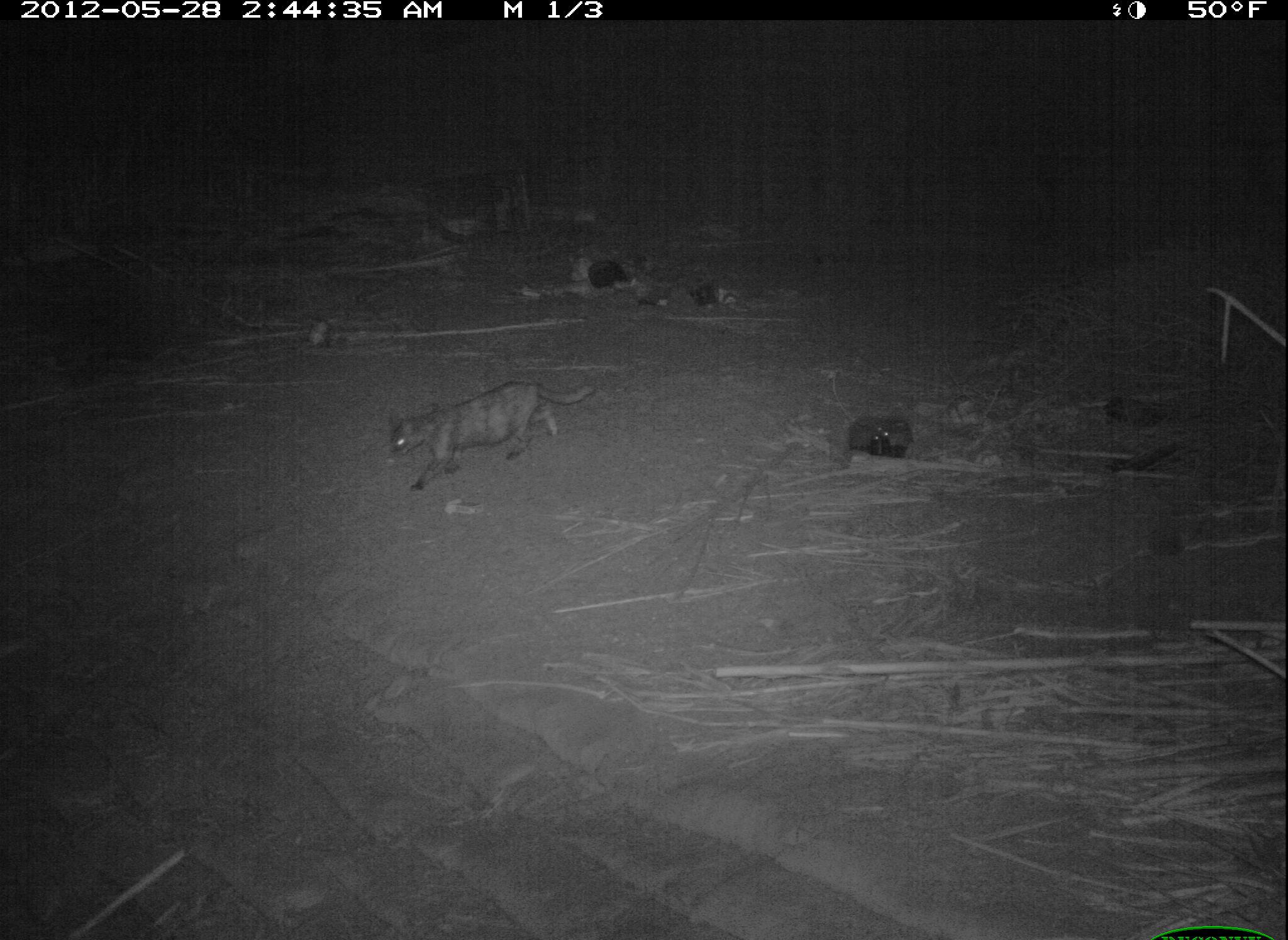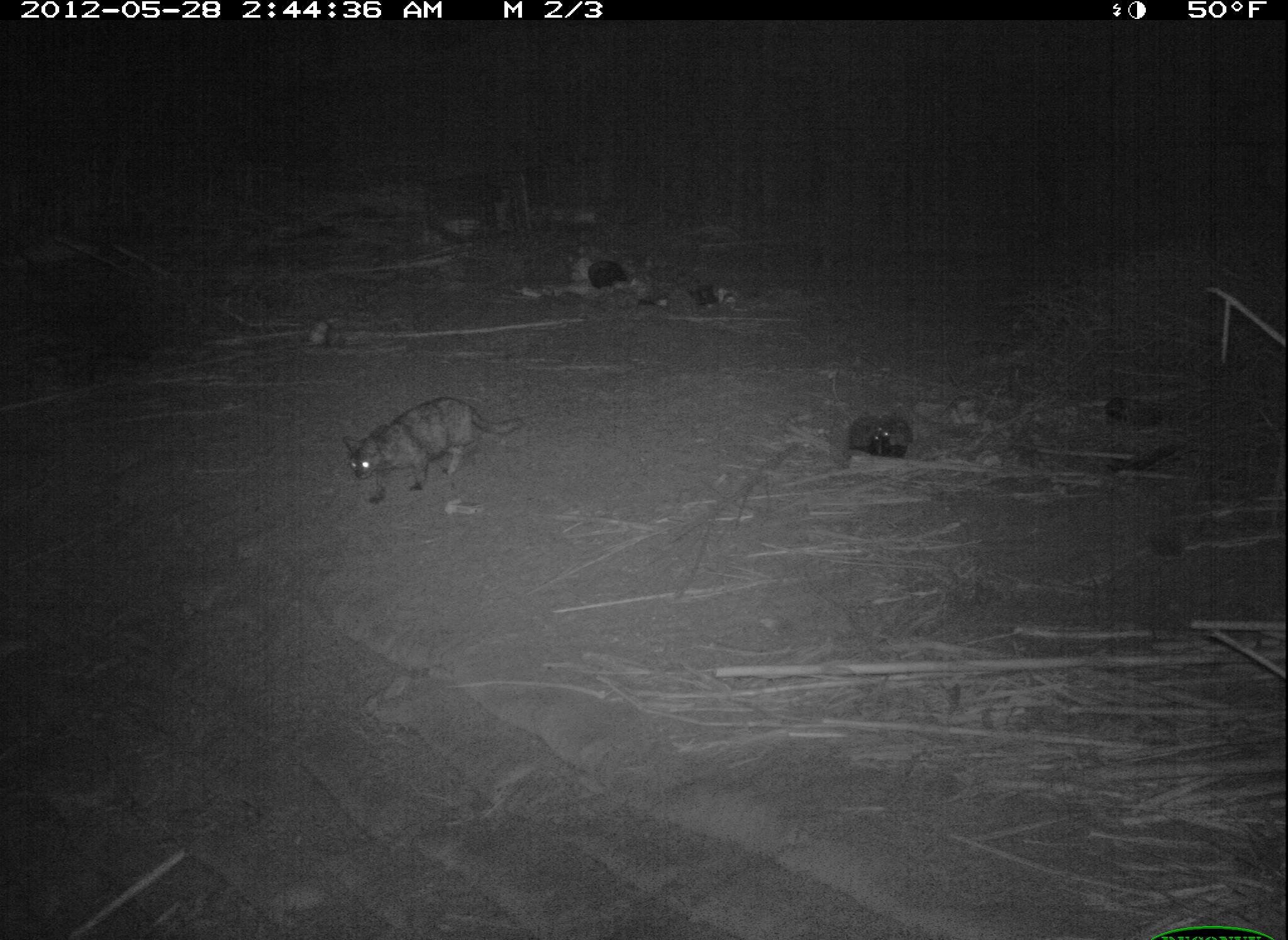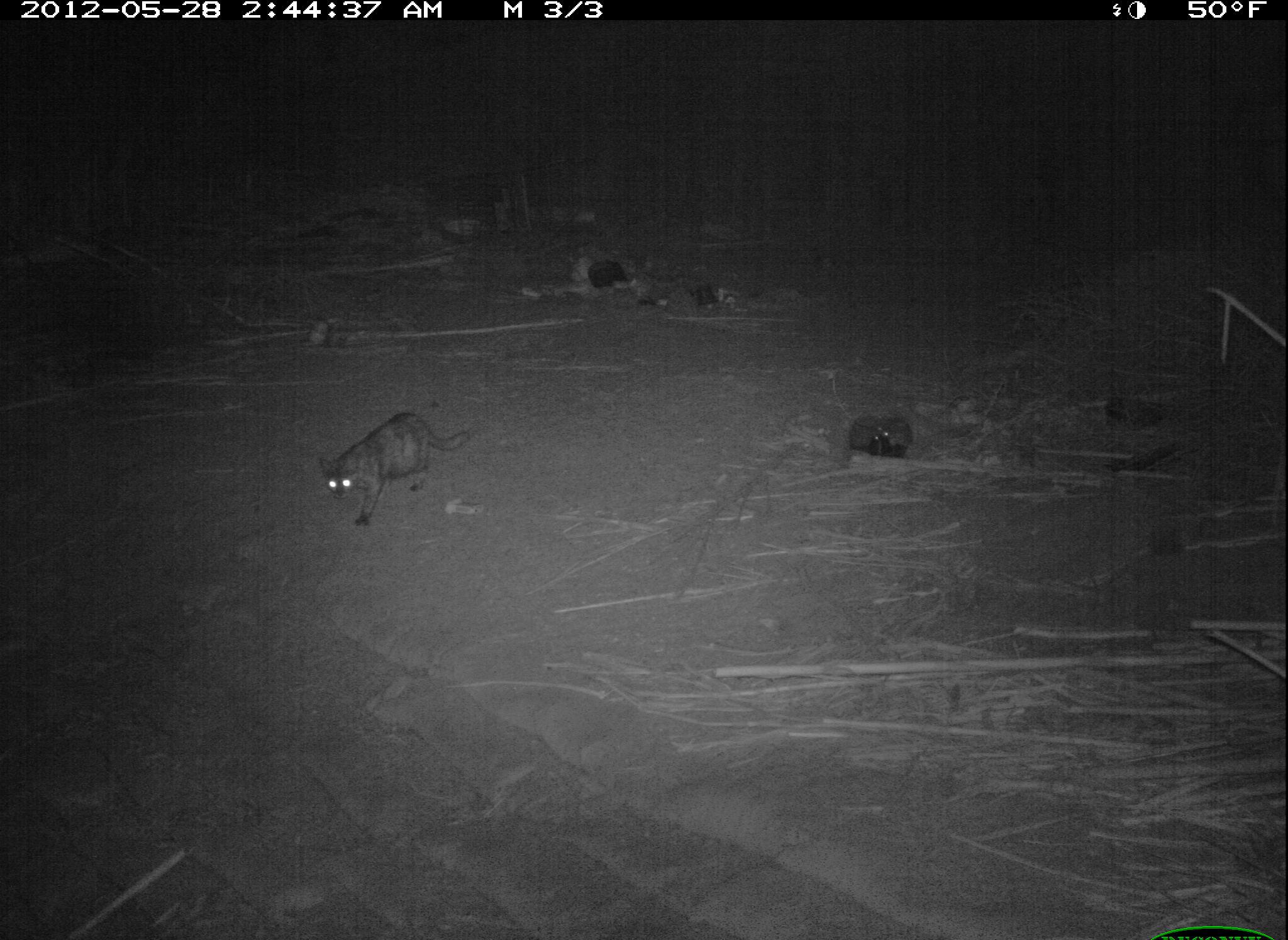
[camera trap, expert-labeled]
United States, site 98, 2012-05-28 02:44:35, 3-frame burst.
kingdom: Animalia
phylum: Chordata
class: Mammalia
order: Carnivora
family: Felidae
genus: Felis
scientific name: Felis catus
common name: cat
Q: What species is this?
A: Cat (Felis catus).